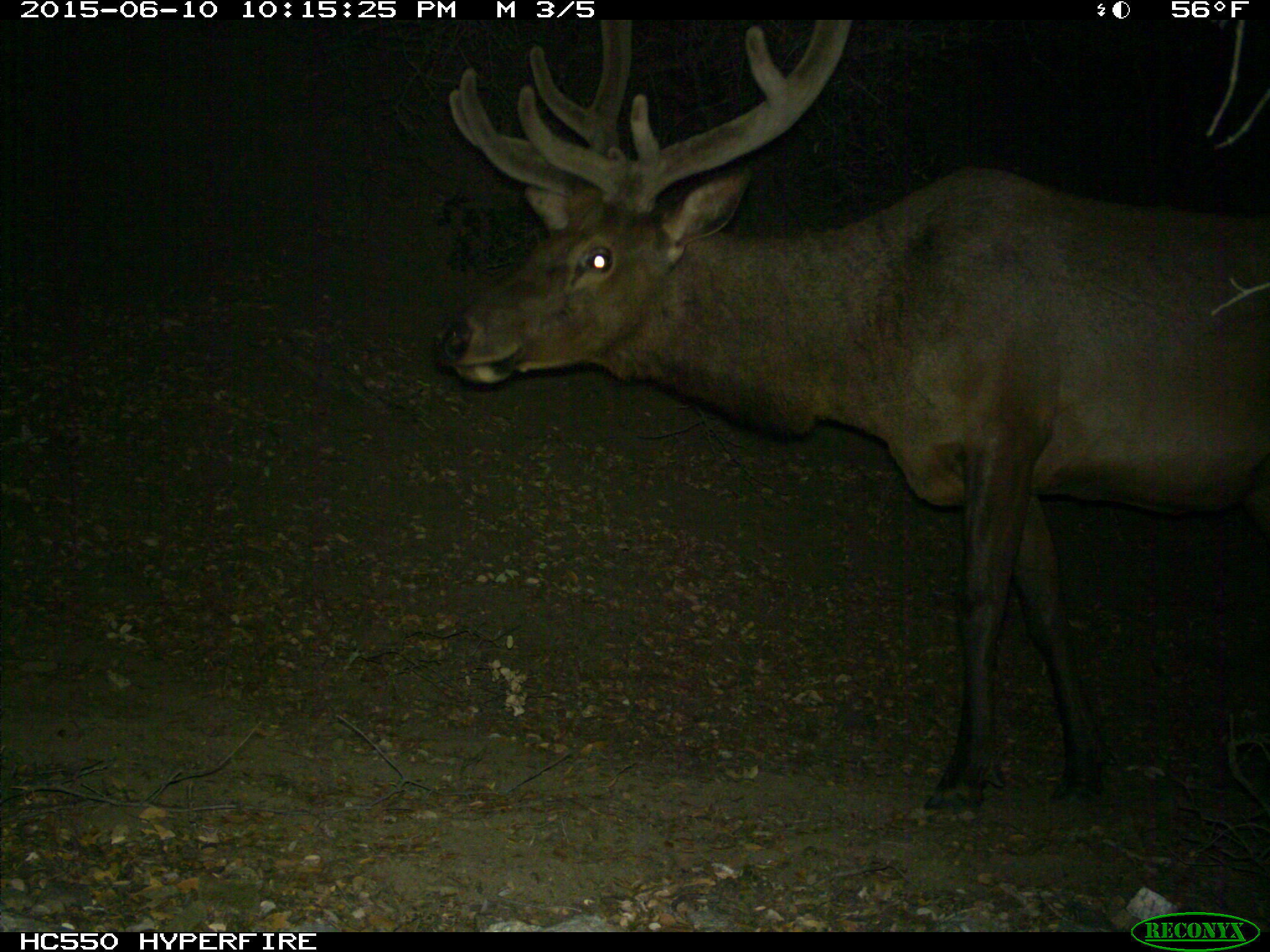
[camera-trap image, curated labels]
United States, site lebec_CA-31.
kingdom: Animalia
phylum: Chordata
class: Mammalia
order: Artiodactyla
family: Cervidae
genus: Cervus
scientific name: Cervus canadensis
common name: elk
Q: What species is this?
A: Cervus canadensis (elk).